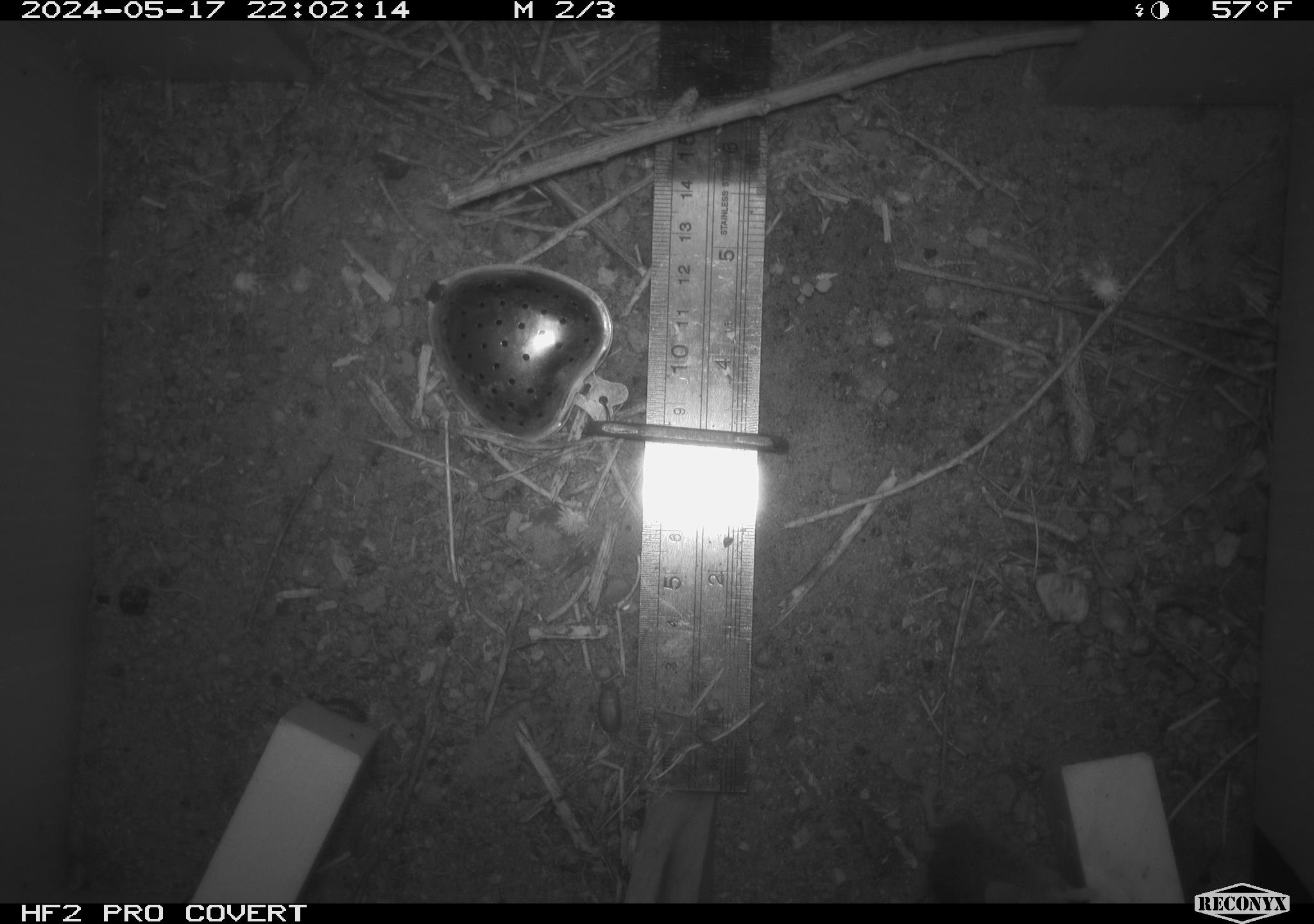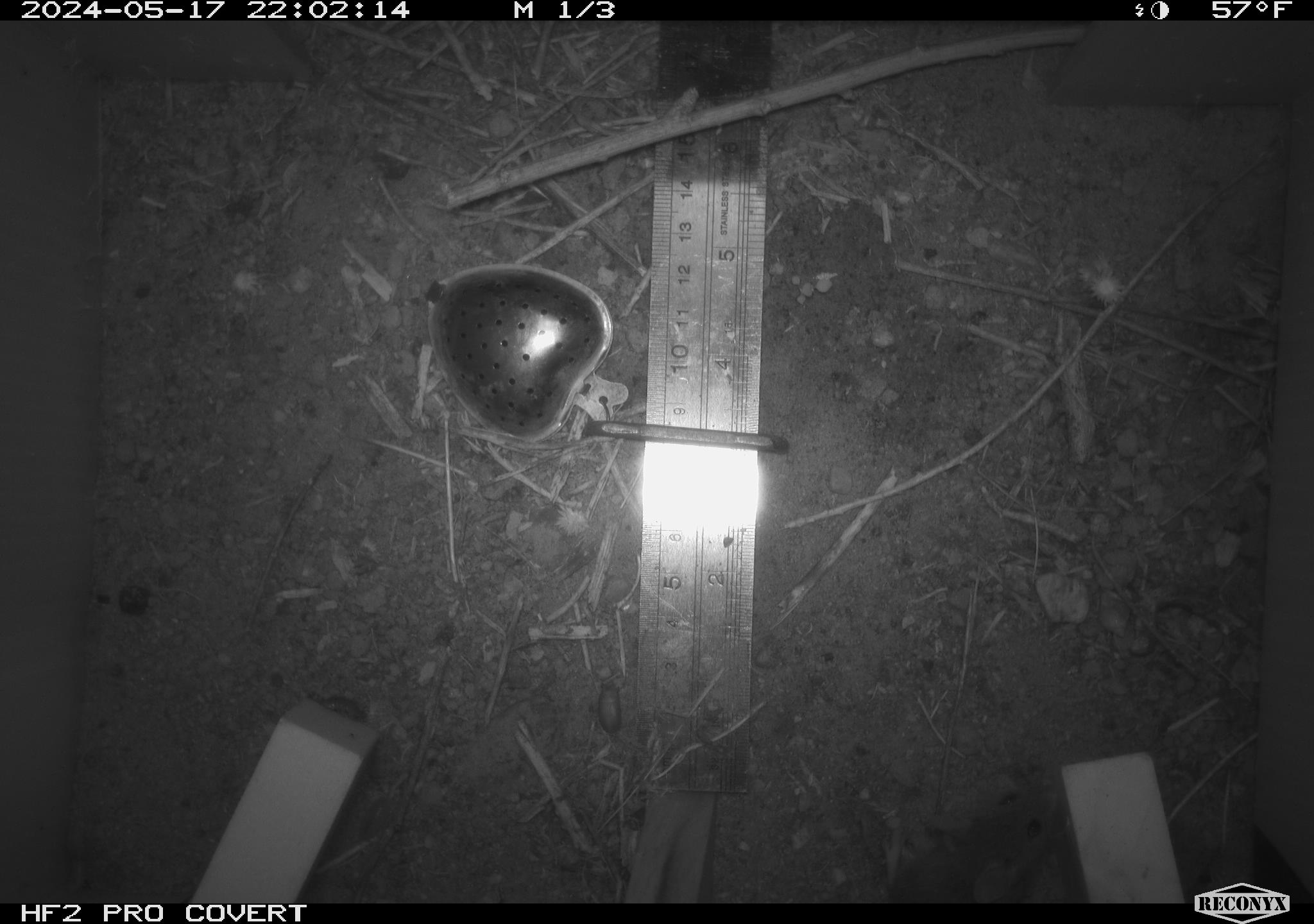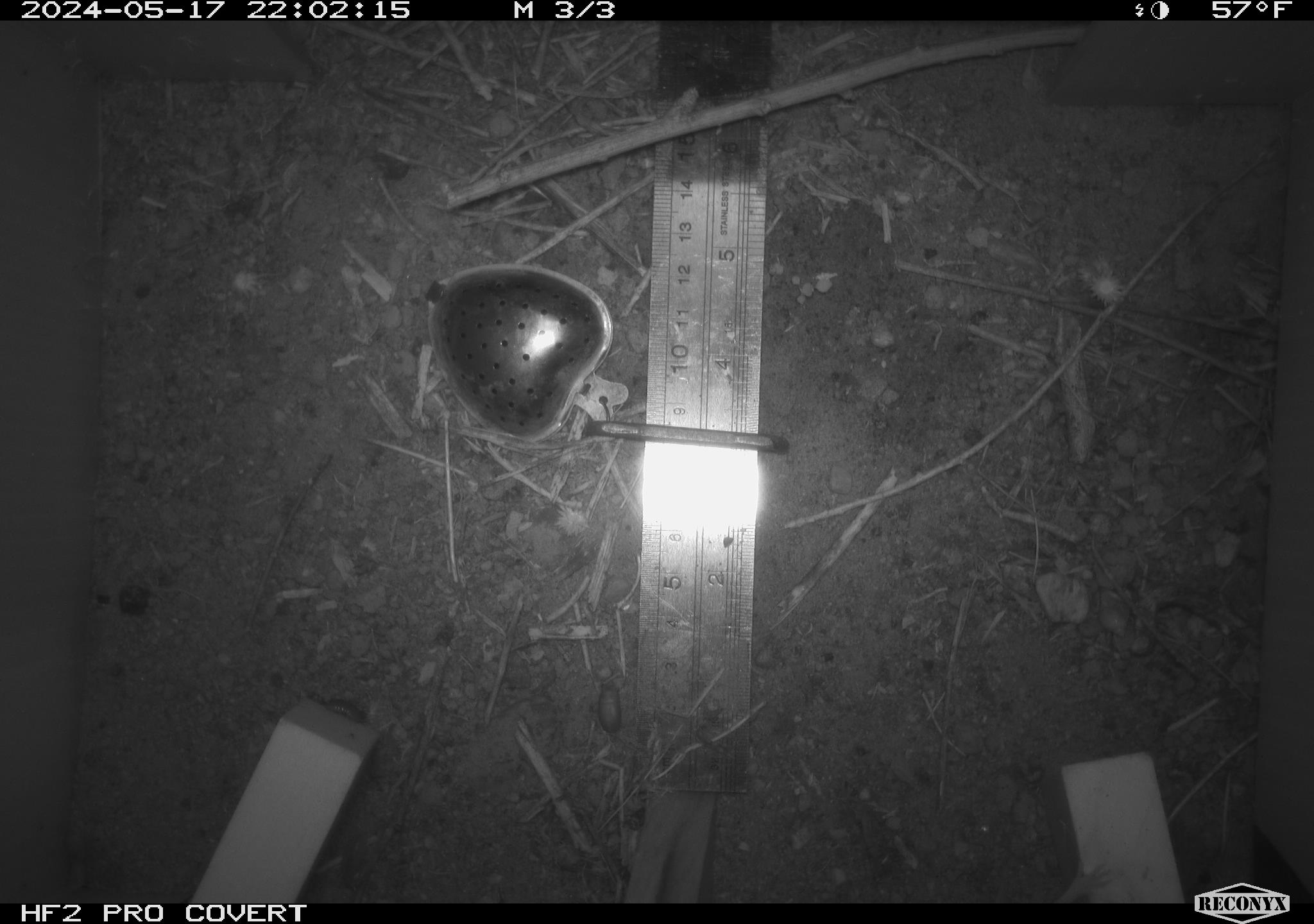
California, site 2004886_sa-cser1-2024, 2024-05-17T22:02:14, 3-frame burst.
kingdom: Animalia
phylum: Chordata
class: Mammalia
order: Rodentia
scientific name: Rodentia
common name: rodent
Rodent (Rodentia).